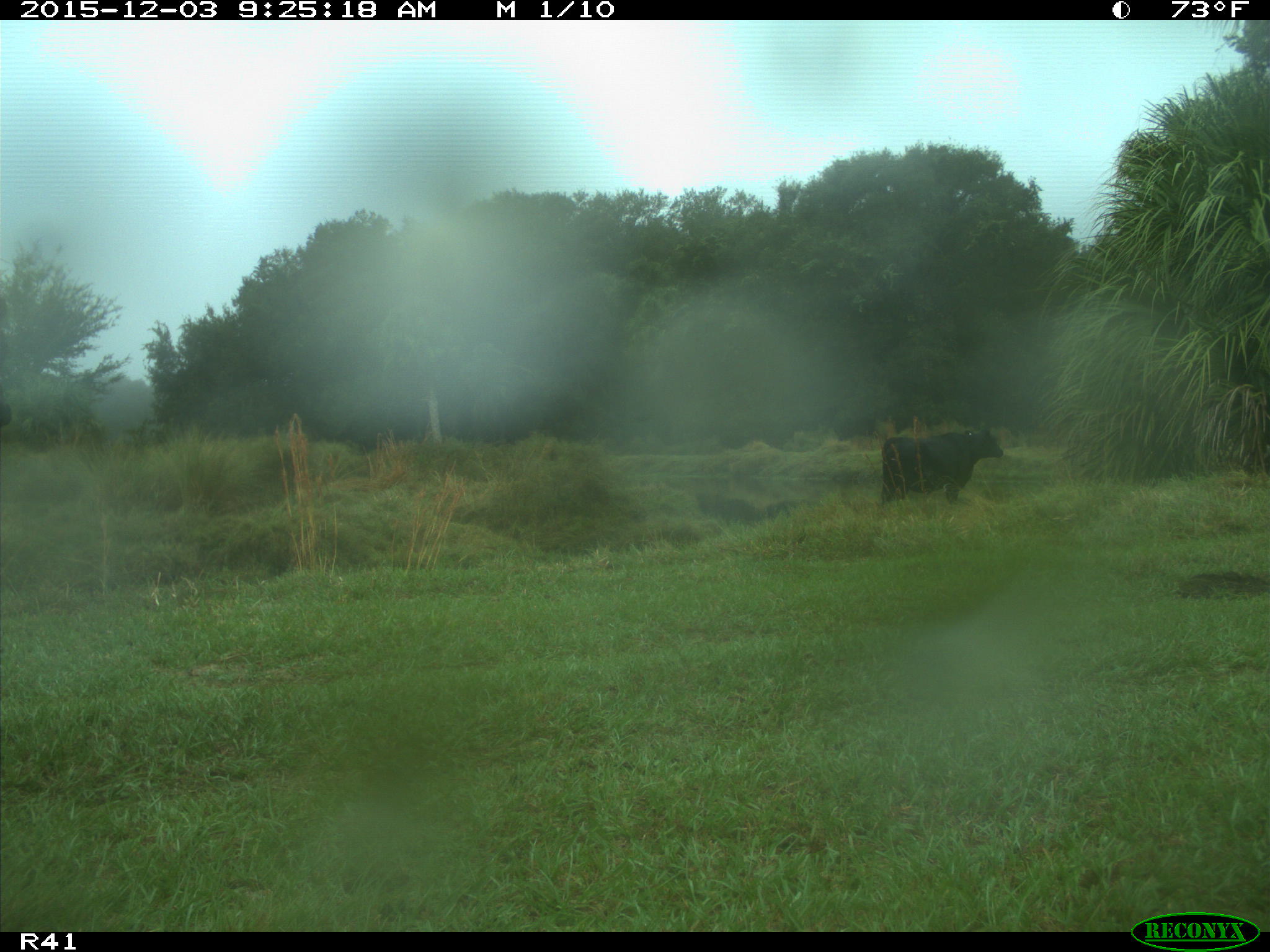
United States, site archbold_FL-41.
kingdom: Animalia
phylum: Chordata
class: Mammalia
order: Artiodactyla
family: Bovidae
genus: Bos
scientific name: Bos taurus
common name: domestic cow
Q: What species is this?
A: Bos taurus (domestic cow).